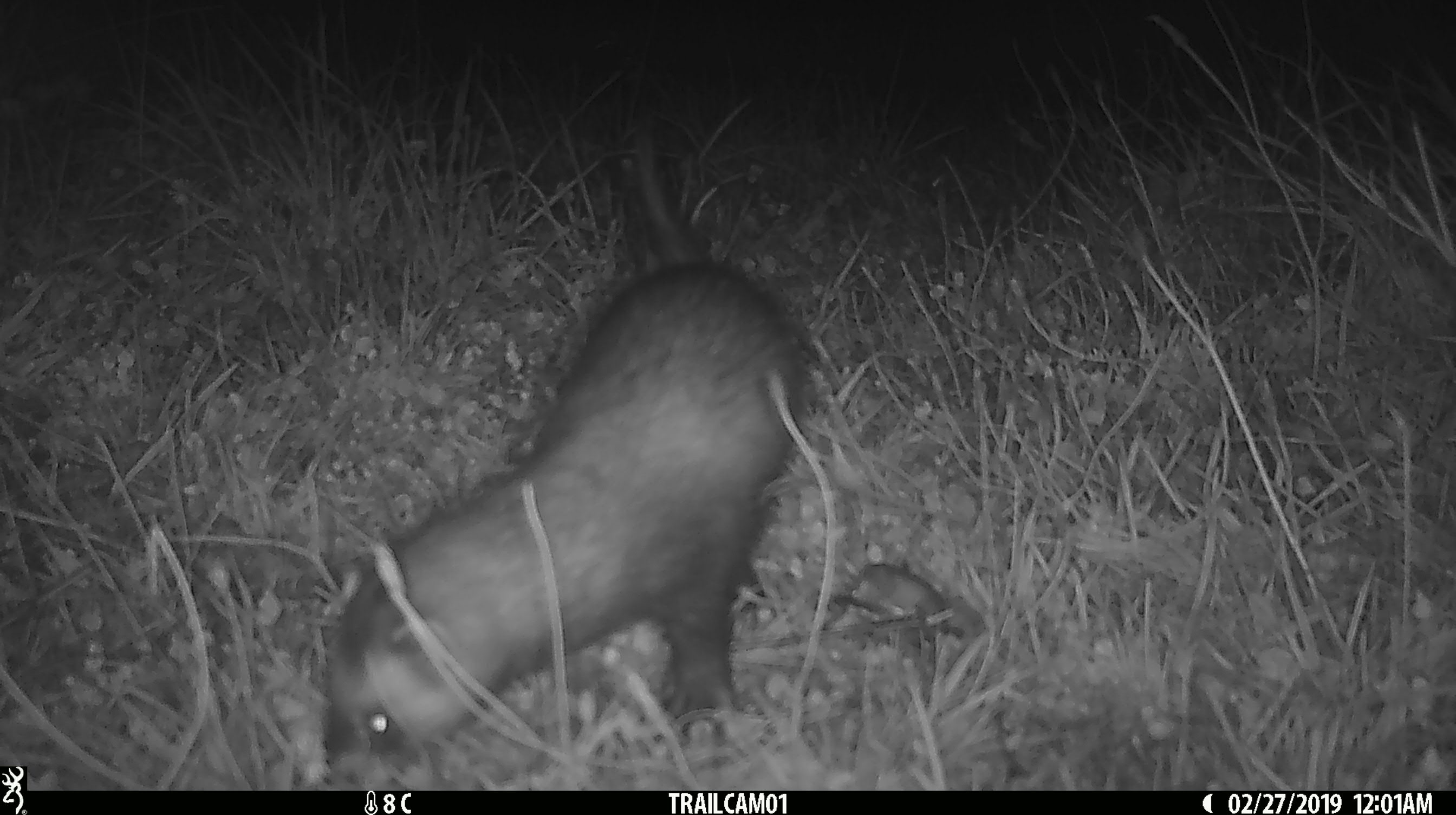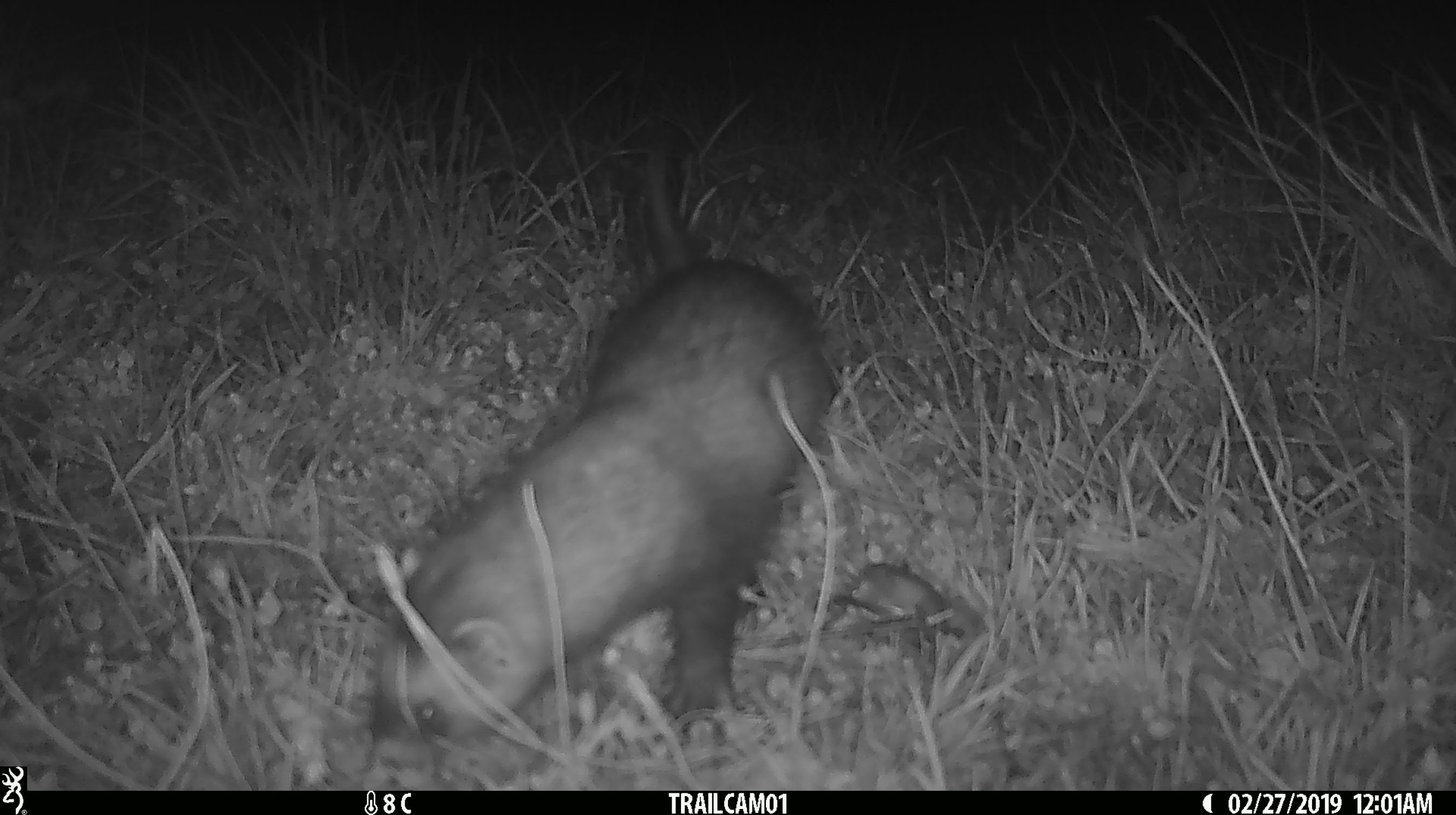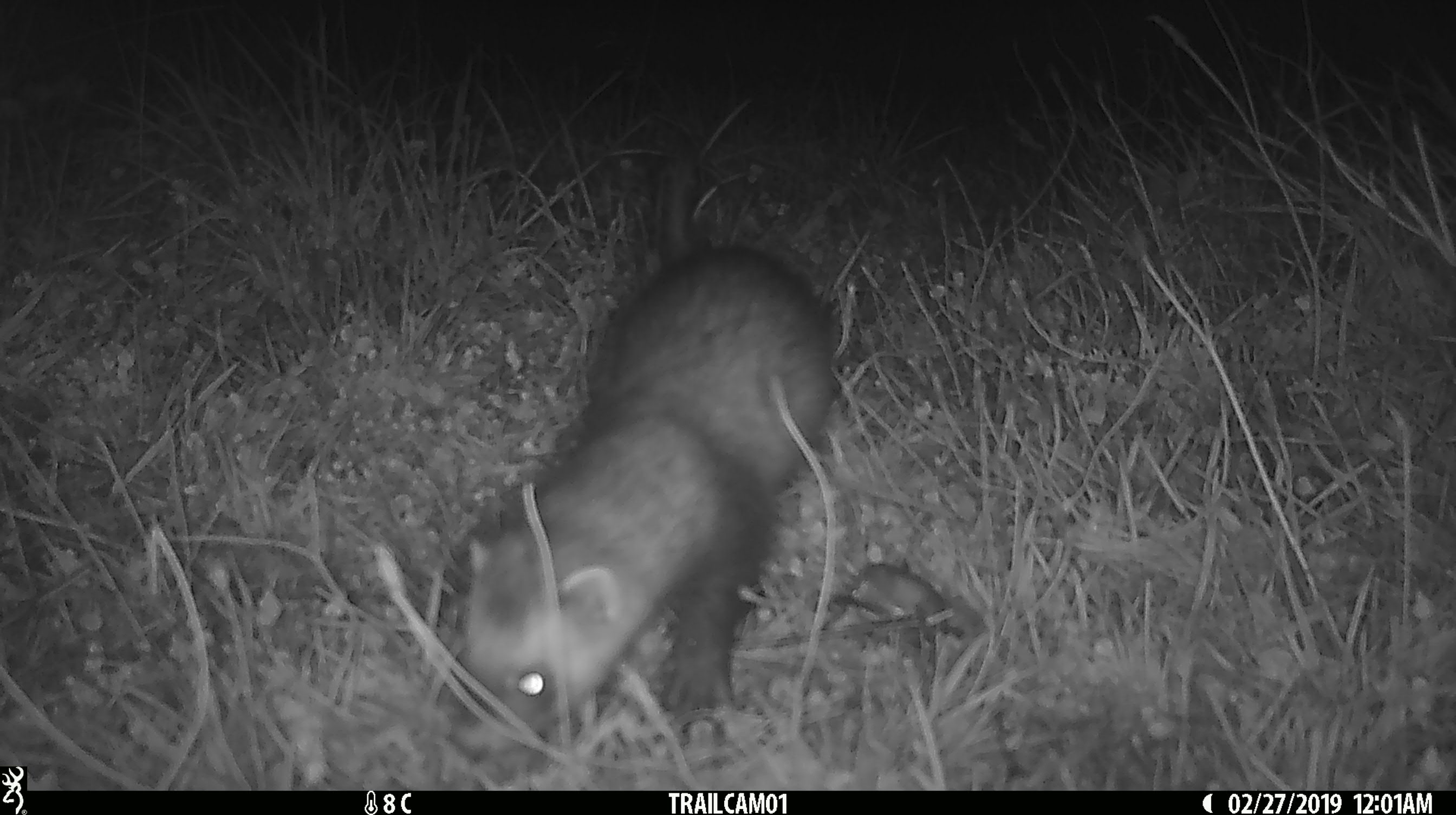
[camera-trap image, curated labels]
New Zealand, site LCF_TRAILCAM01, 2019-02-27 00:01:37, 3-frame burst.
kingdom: Animalia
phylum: Chordata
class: Mammalia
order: Carnivora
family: Mustelidae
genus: Mustela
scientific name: Mustela furo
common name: ferret